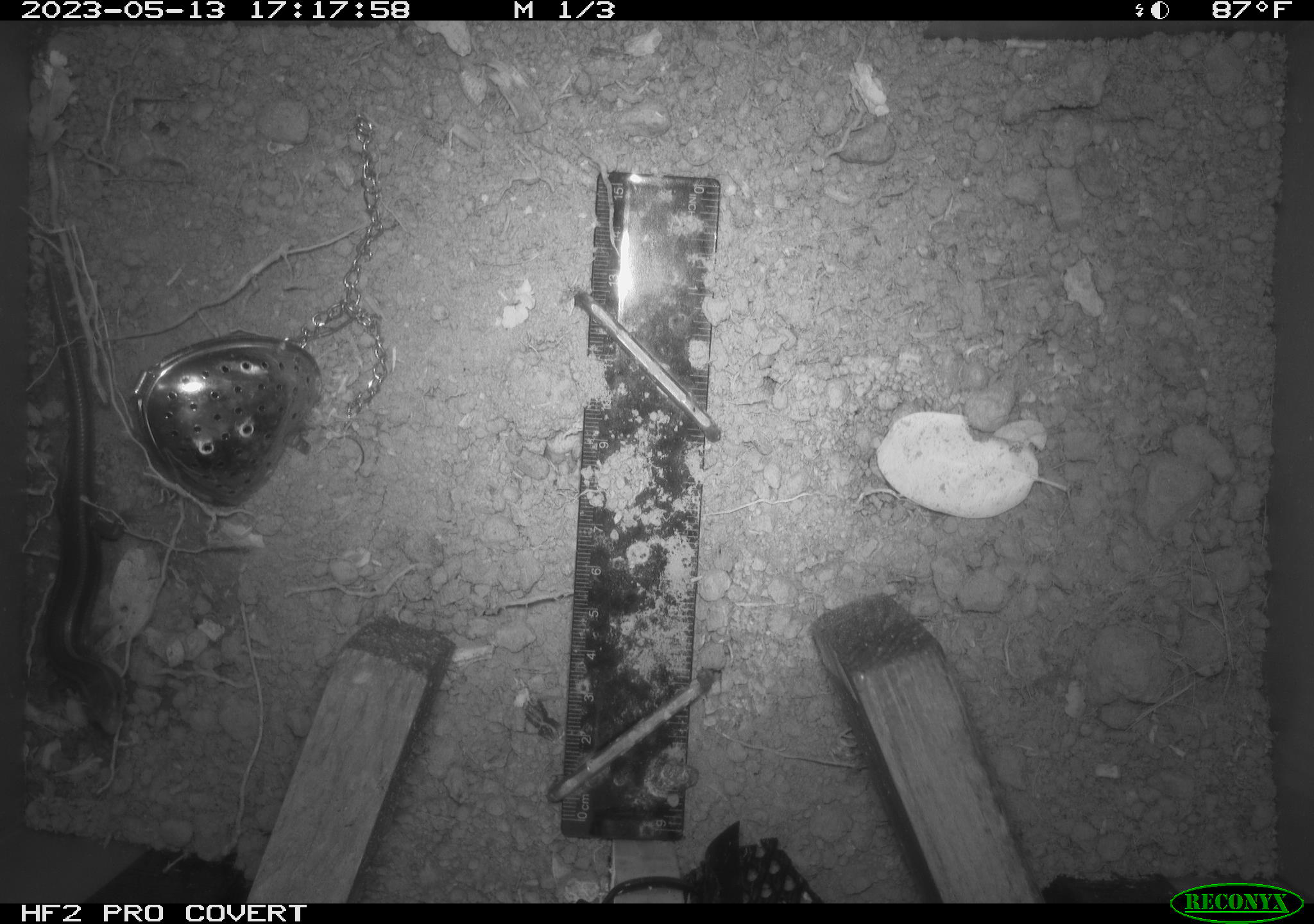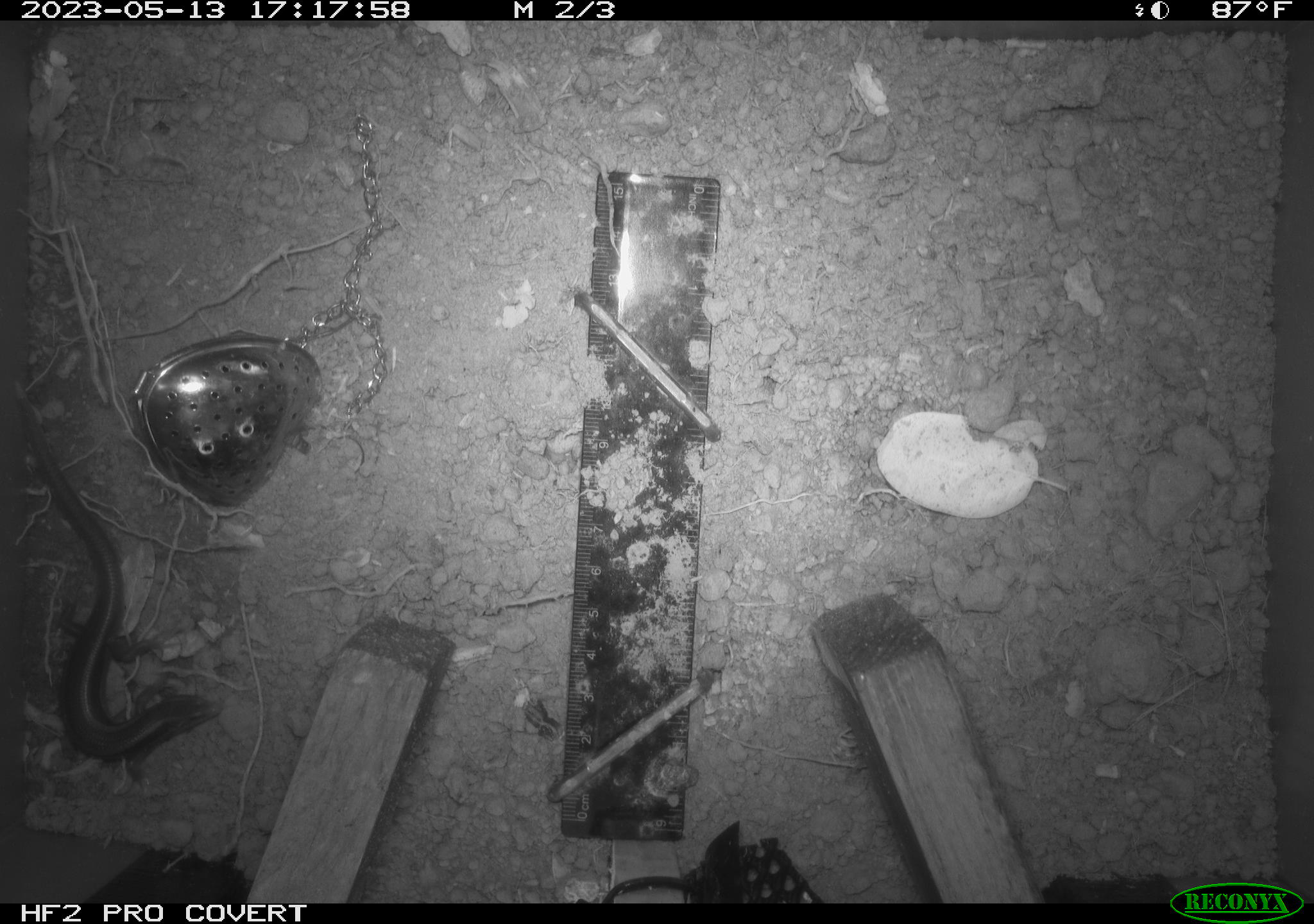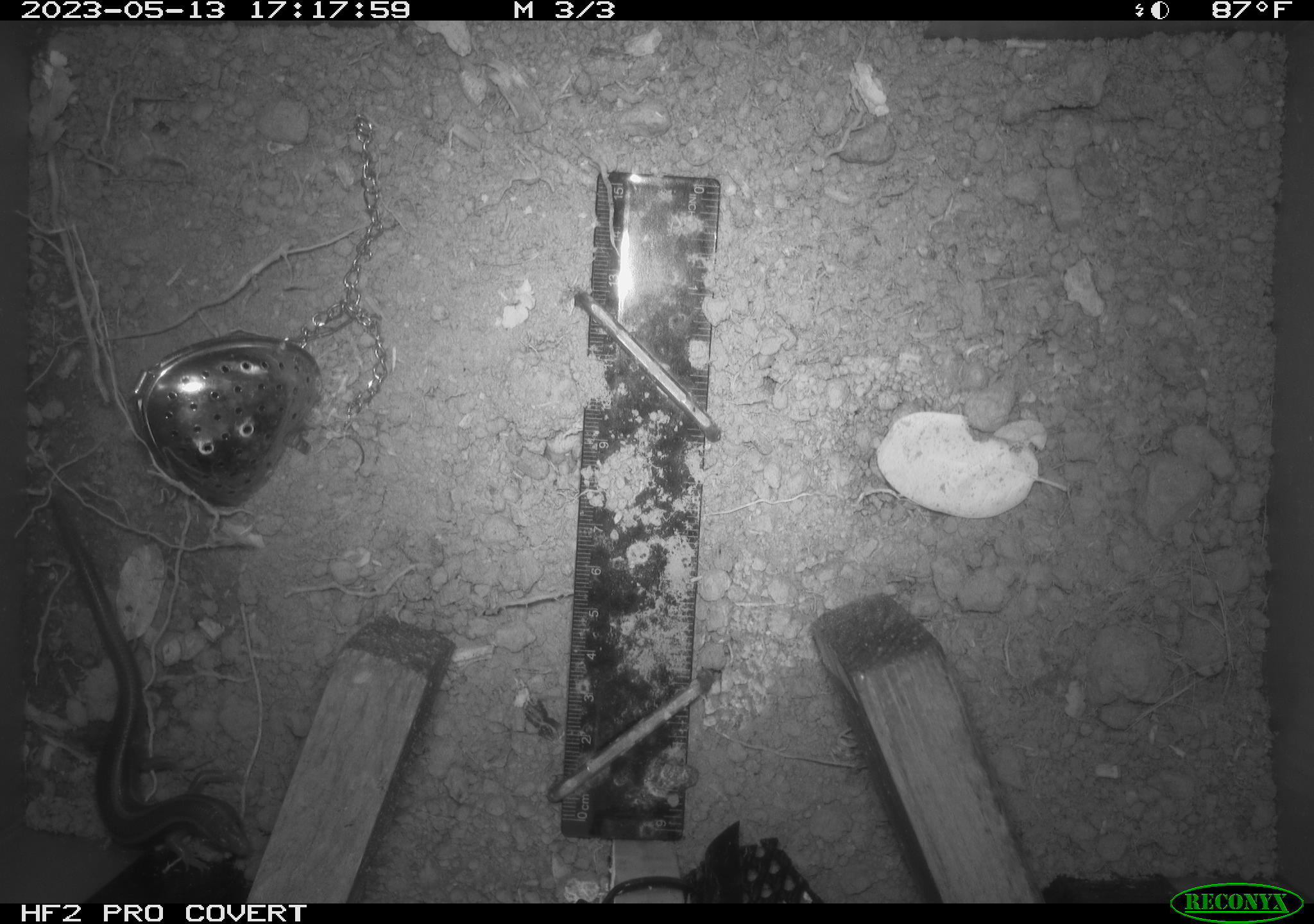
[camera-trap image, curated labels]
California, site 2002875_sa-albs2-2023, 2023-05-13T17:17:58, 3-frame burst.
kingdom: Animalia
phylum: Chordata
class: Reptilia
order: Squamata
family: Scincidae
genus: Plestiodon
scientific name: Plestiodon skiltonianus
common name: western skink